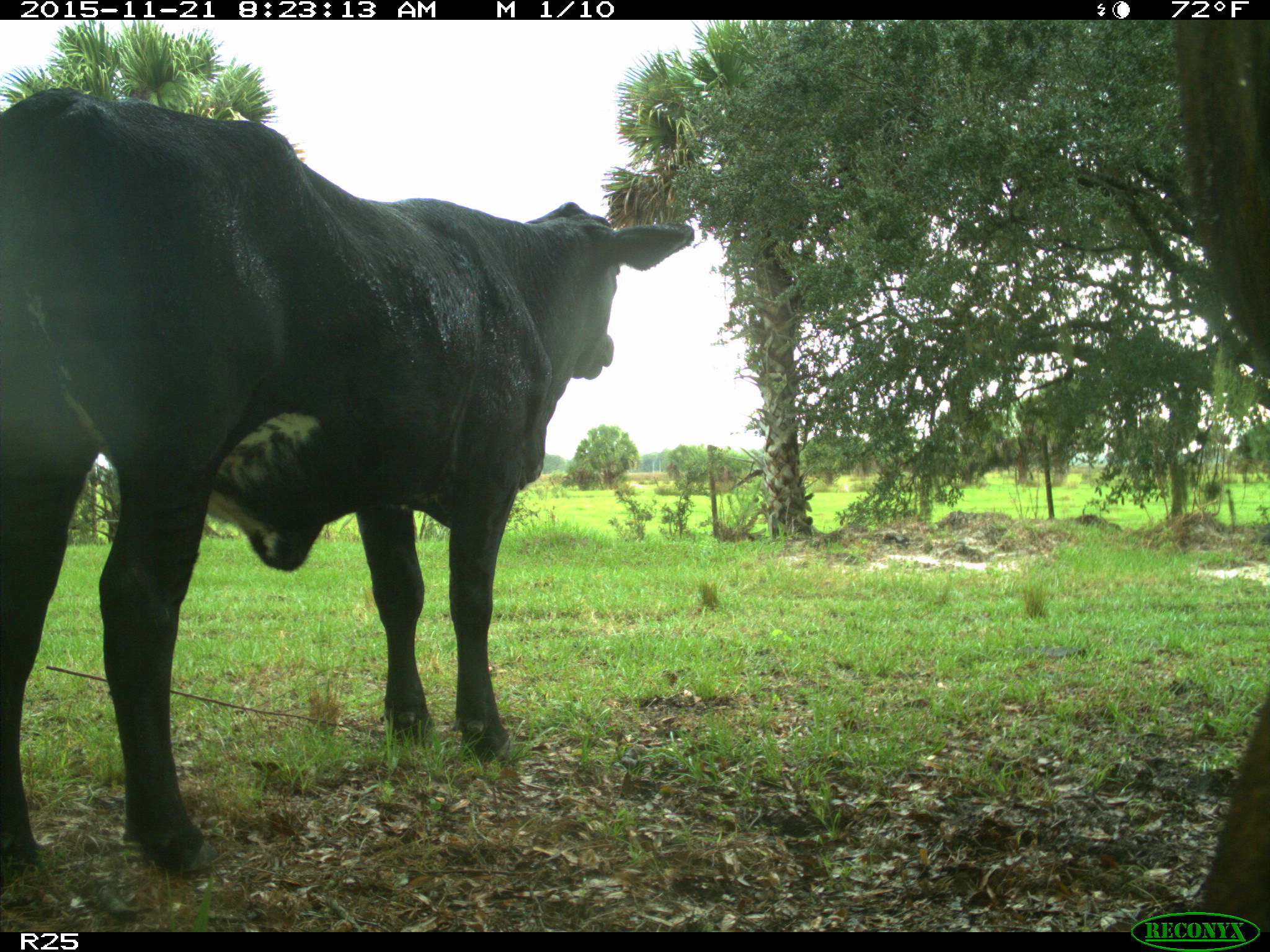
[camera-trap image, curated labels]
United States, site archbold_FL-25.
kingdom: Animalia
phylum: Chordata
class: Mammalia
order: Artiodactyla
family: Bovidae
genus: Bos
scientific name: Bos taurus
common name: domestic cow